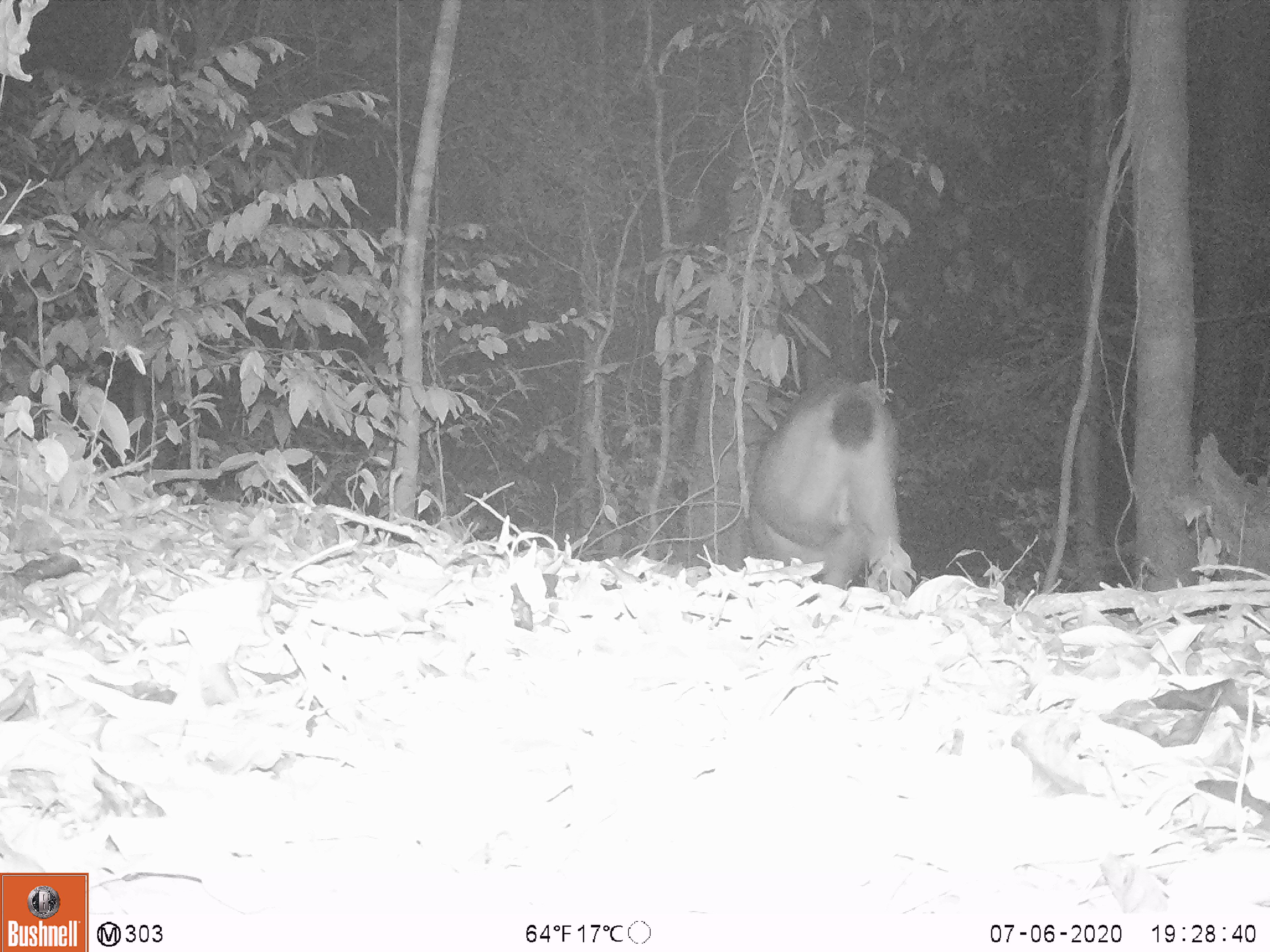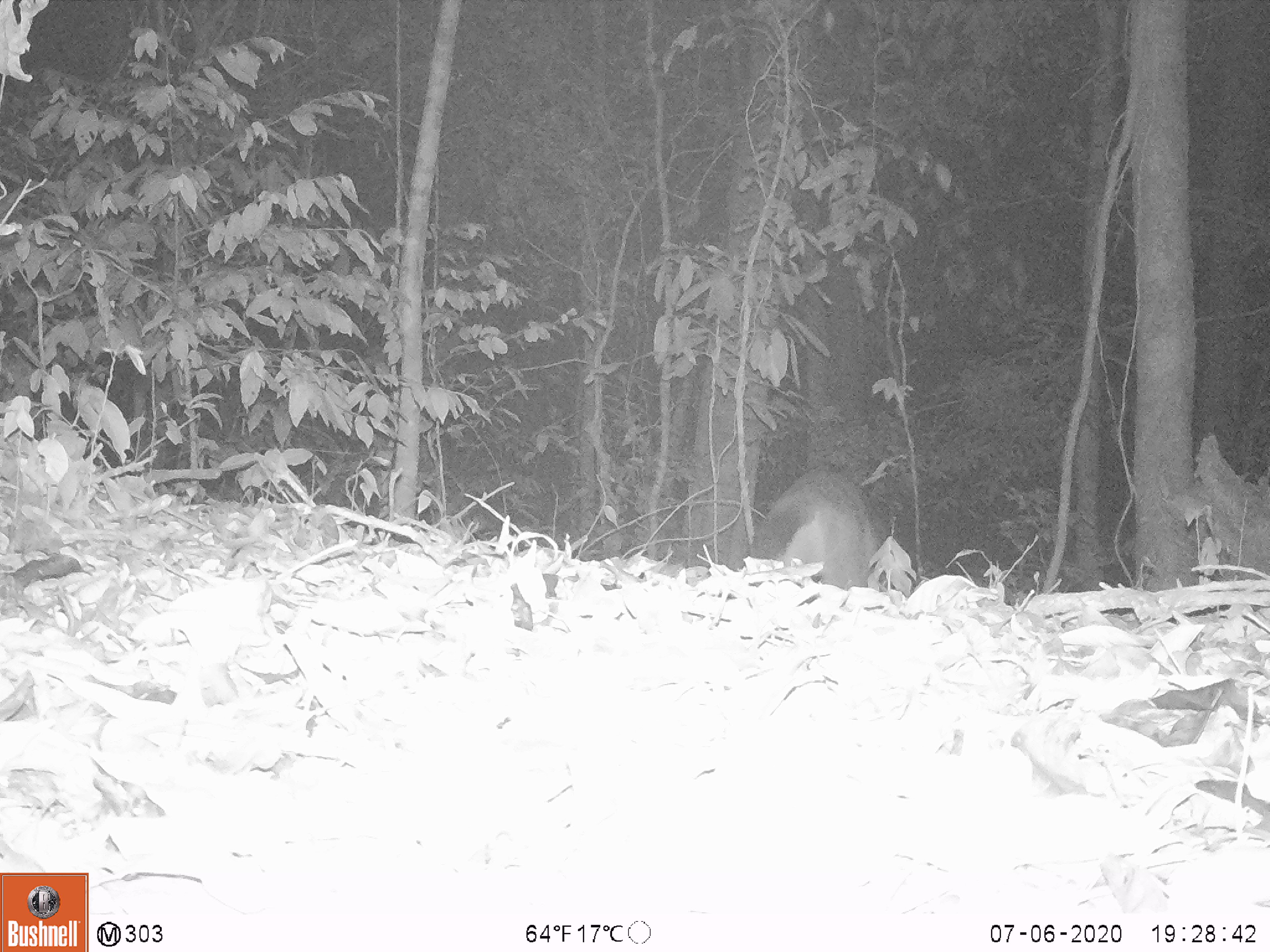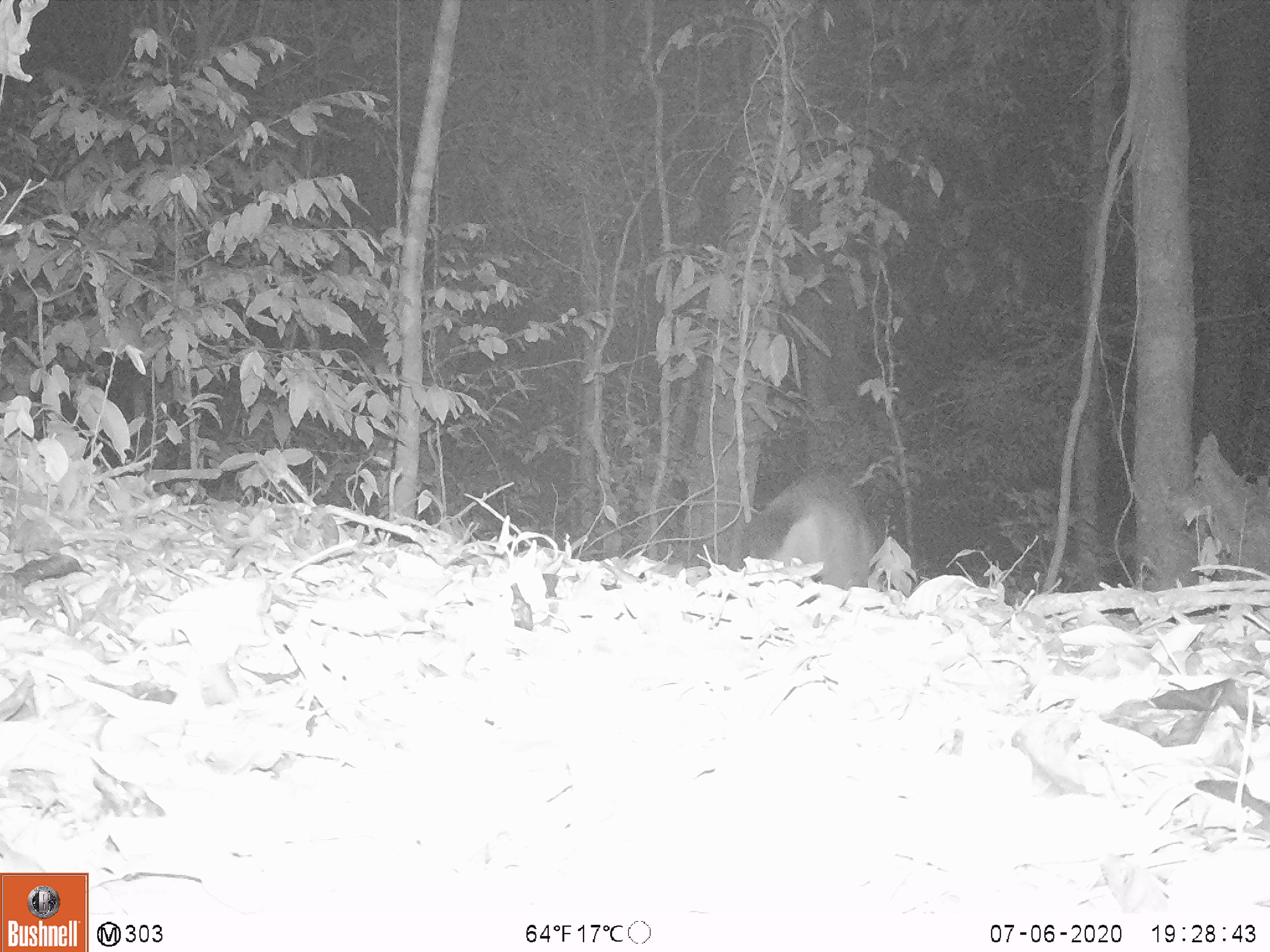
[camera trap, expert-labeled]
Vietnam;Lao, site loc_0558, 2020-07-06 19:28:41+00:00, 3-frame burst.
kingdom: Animalia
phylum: Chordata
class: Mammalia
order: Artiodactyla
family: Cervidae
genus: Rusa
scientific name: Rusa unicolor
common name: sambar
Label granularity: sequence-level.